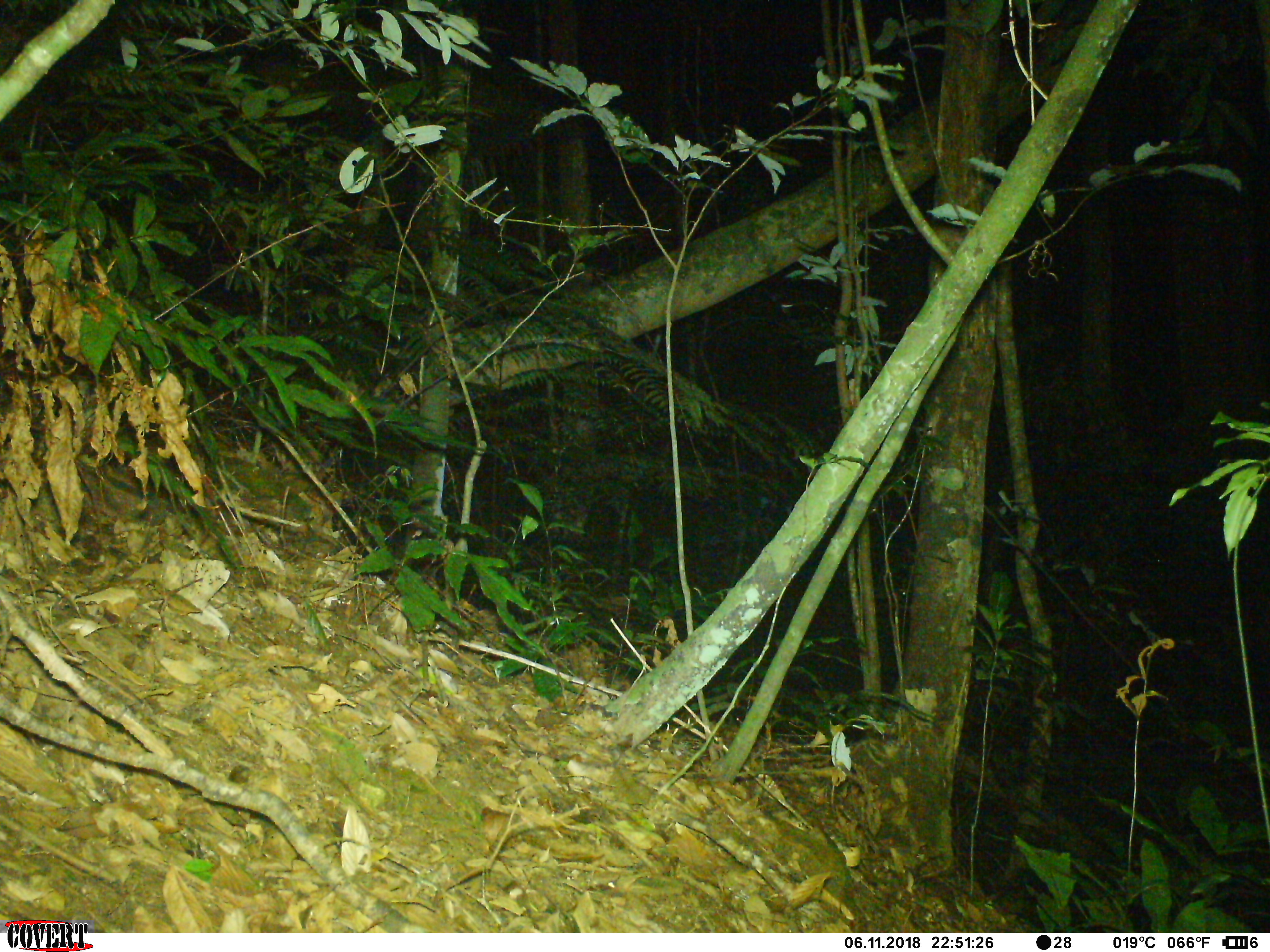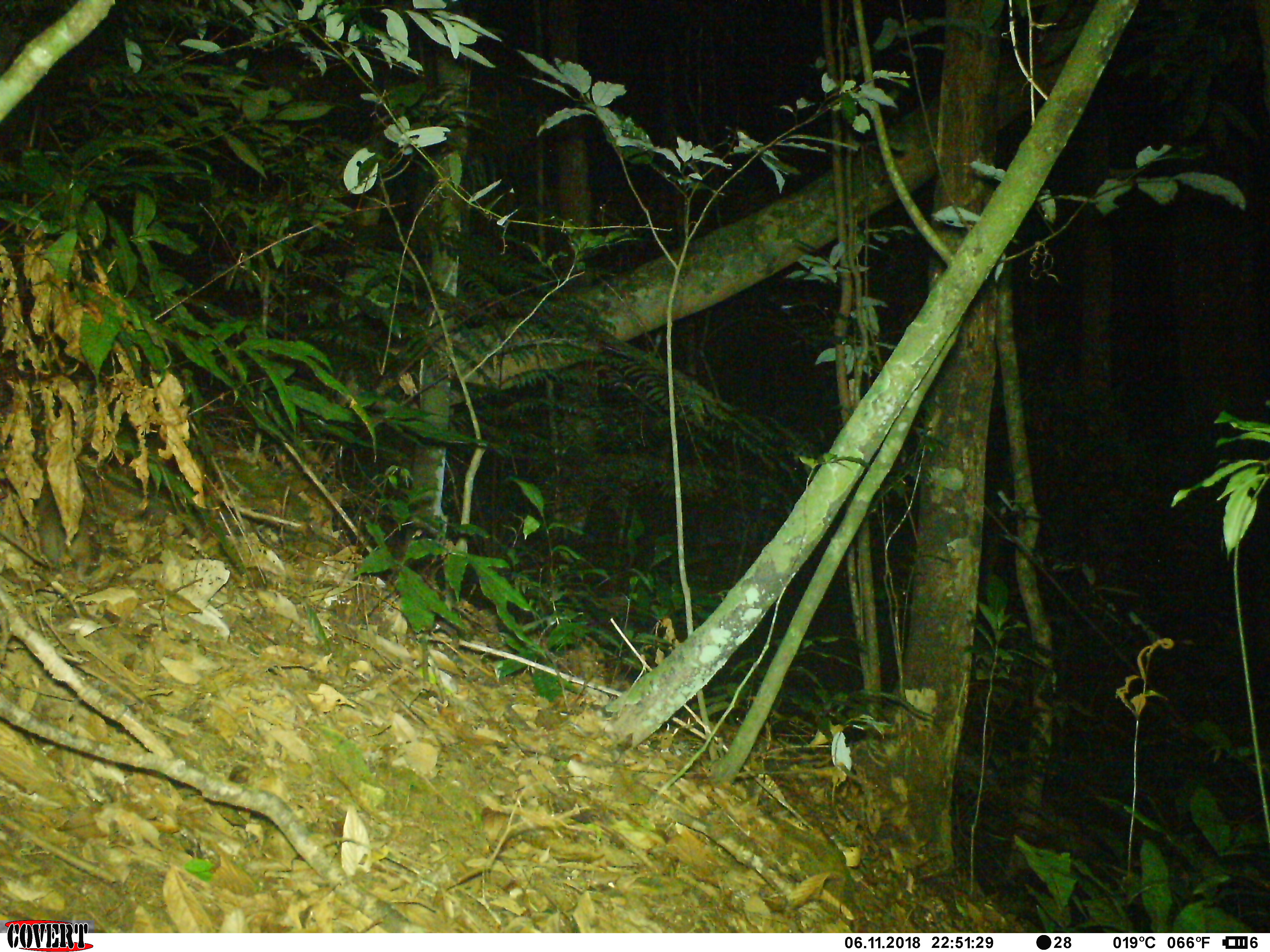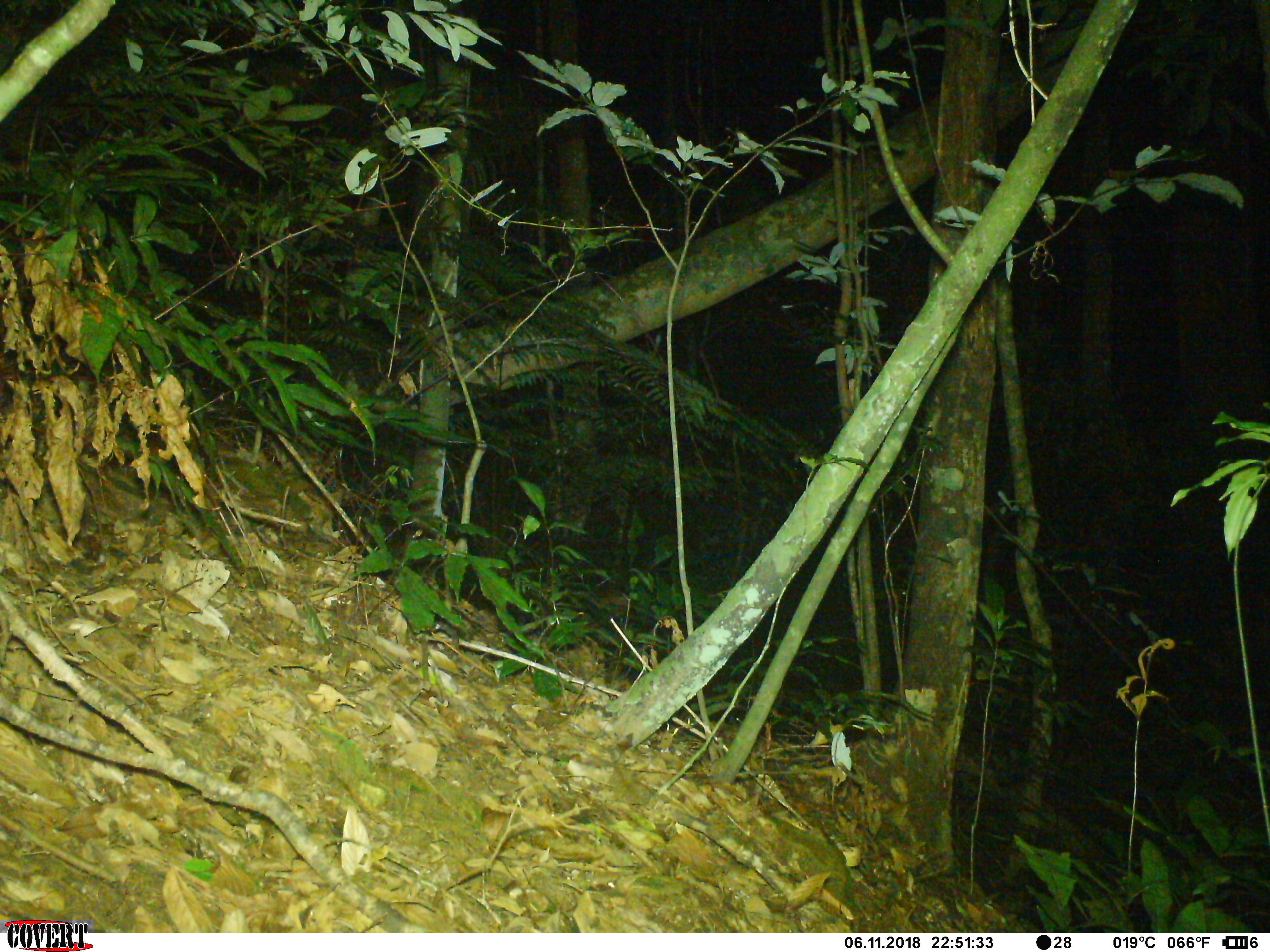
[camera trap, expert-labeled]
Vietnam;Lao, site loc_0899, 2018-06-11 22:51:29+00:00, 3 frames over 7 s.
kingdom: Animalia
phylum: Chordata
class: Mammalia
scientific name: Mammalia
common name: mammal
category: unidentified small mammal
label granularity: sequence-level